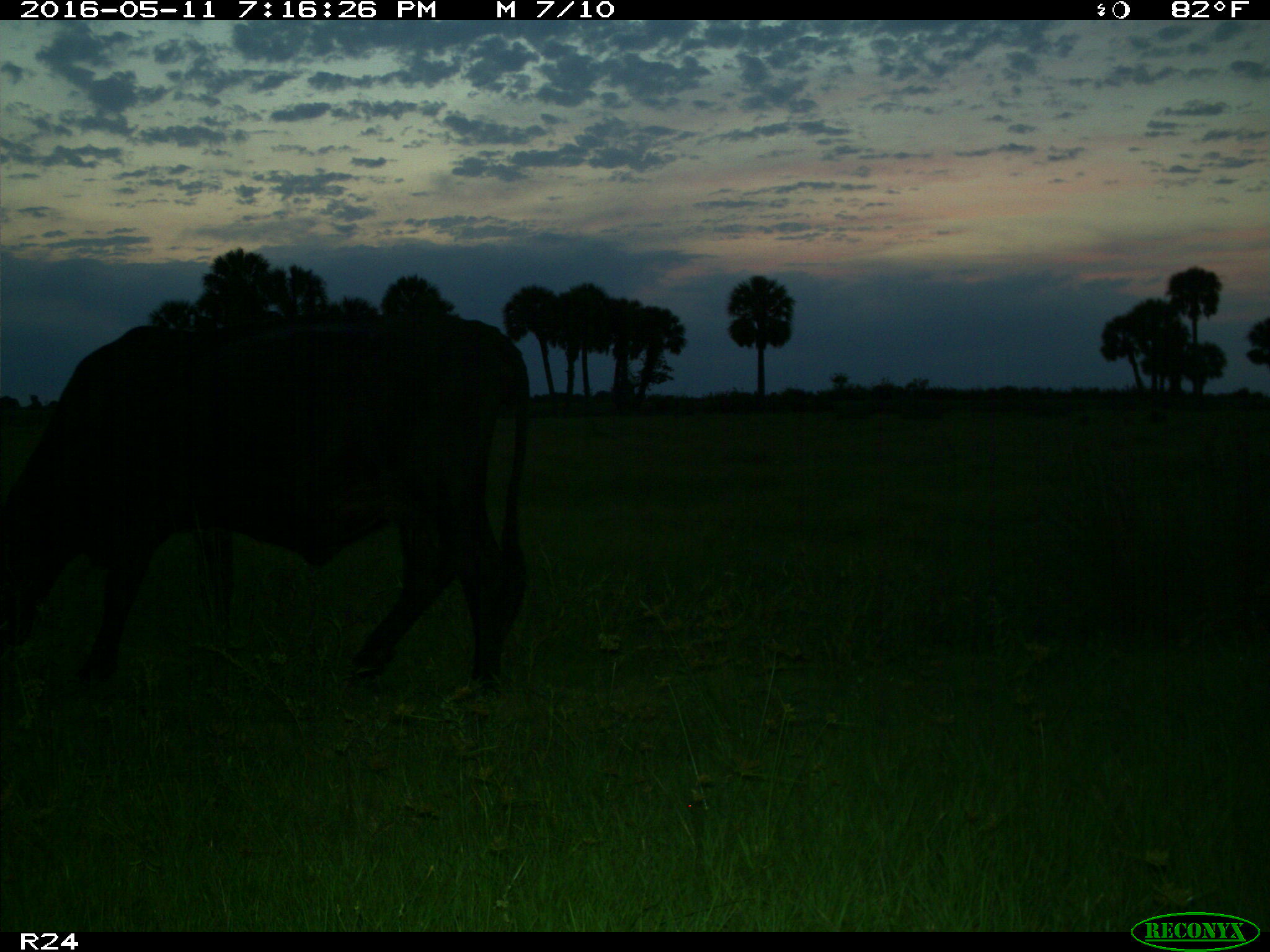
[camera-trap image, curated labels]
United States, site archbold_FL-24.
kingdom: Animalia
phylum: Chordata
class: Mammalia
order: Artiodactyla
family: Bovidae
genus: Bos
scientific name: Bos taurus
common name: domestic cow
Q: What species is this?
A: Bos taurus (domestic cow).